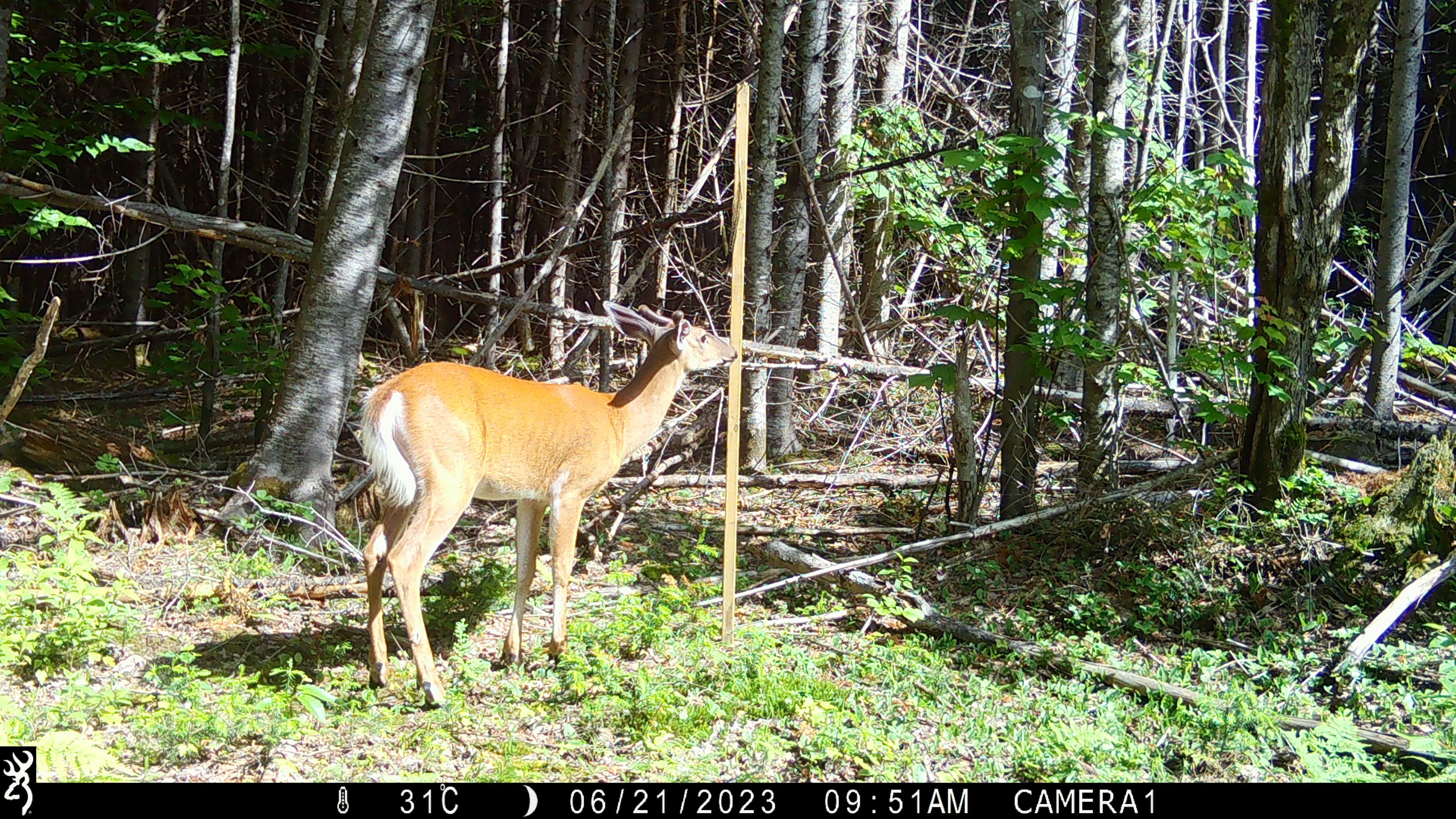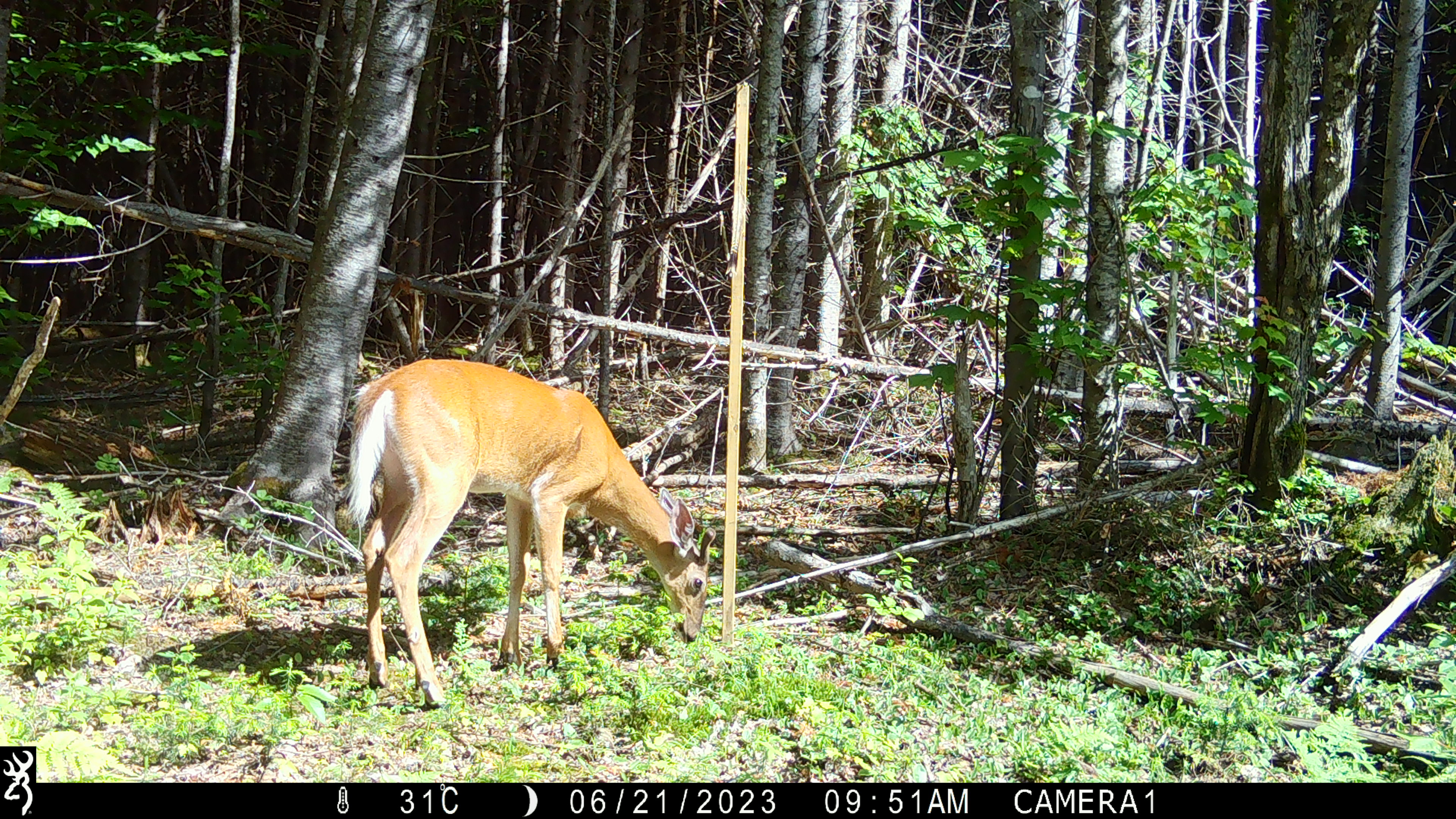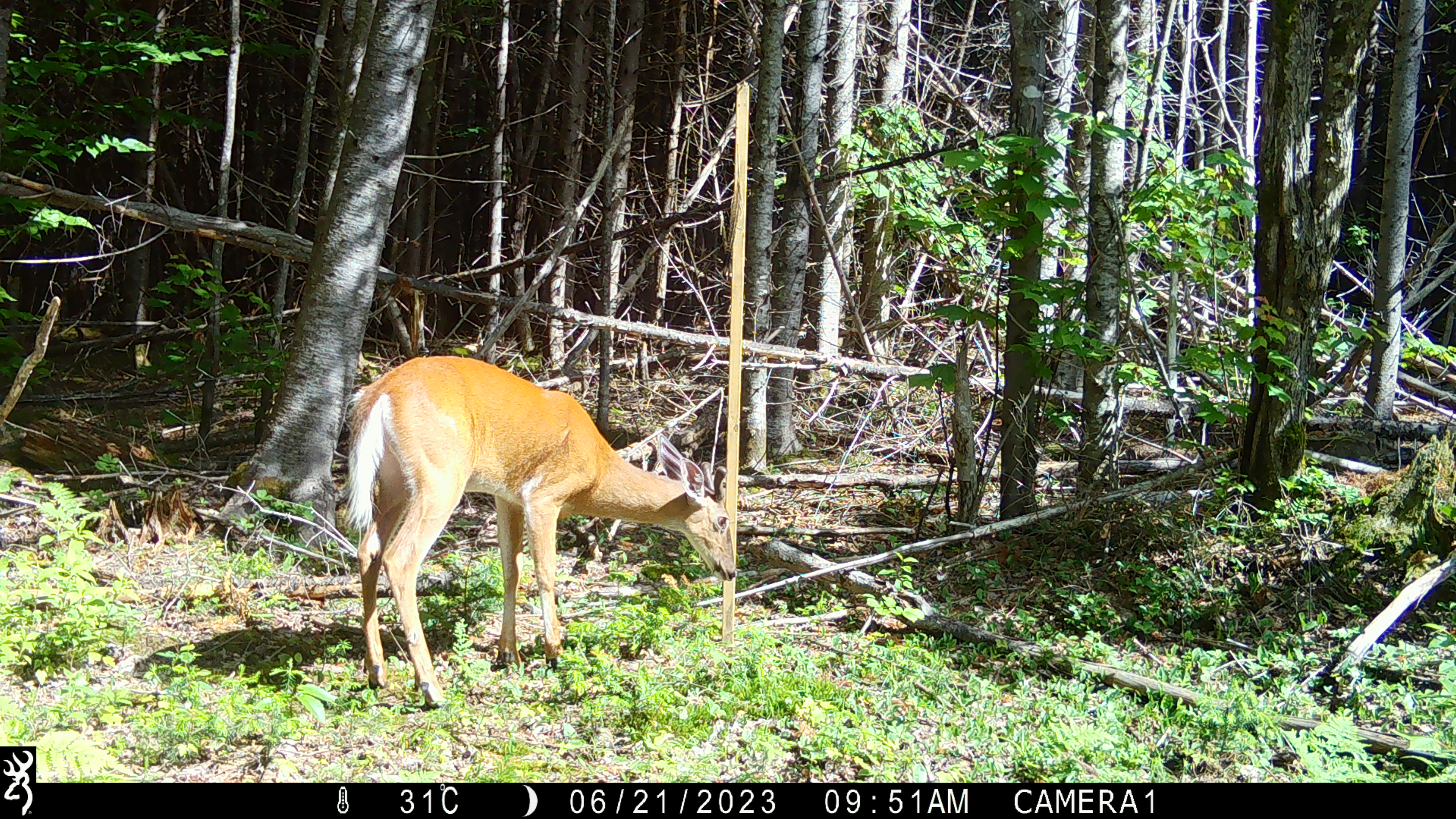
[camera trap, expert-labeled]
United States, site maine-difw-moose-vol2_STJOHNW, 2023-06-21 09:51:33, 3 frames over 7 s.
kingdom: Animalia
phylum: Chordata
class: Mammalia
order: Artiodactyla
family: Cervidae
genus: Odocoileus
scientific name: Odocoileus virginianus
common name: white-tailed deer